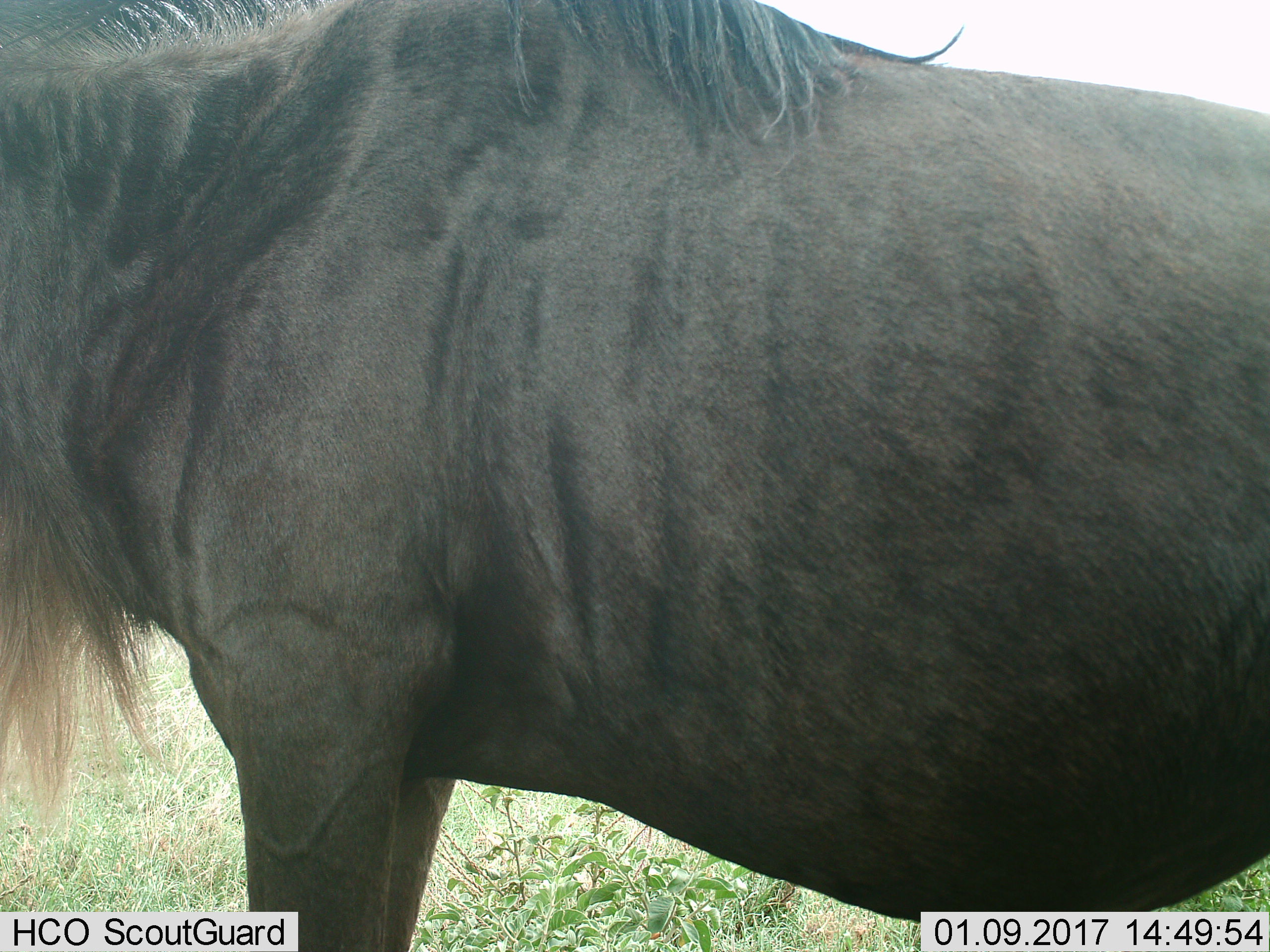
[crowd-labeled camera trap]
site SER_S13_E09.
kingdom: Animalia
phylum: Chordata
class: Mammalia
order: Artiodactyla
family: Bovidae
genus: Connochaetes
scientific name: Connochaetes taurinus taurinus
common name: blue wildebeest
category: wildebeestblue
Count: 1.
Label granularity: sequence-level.